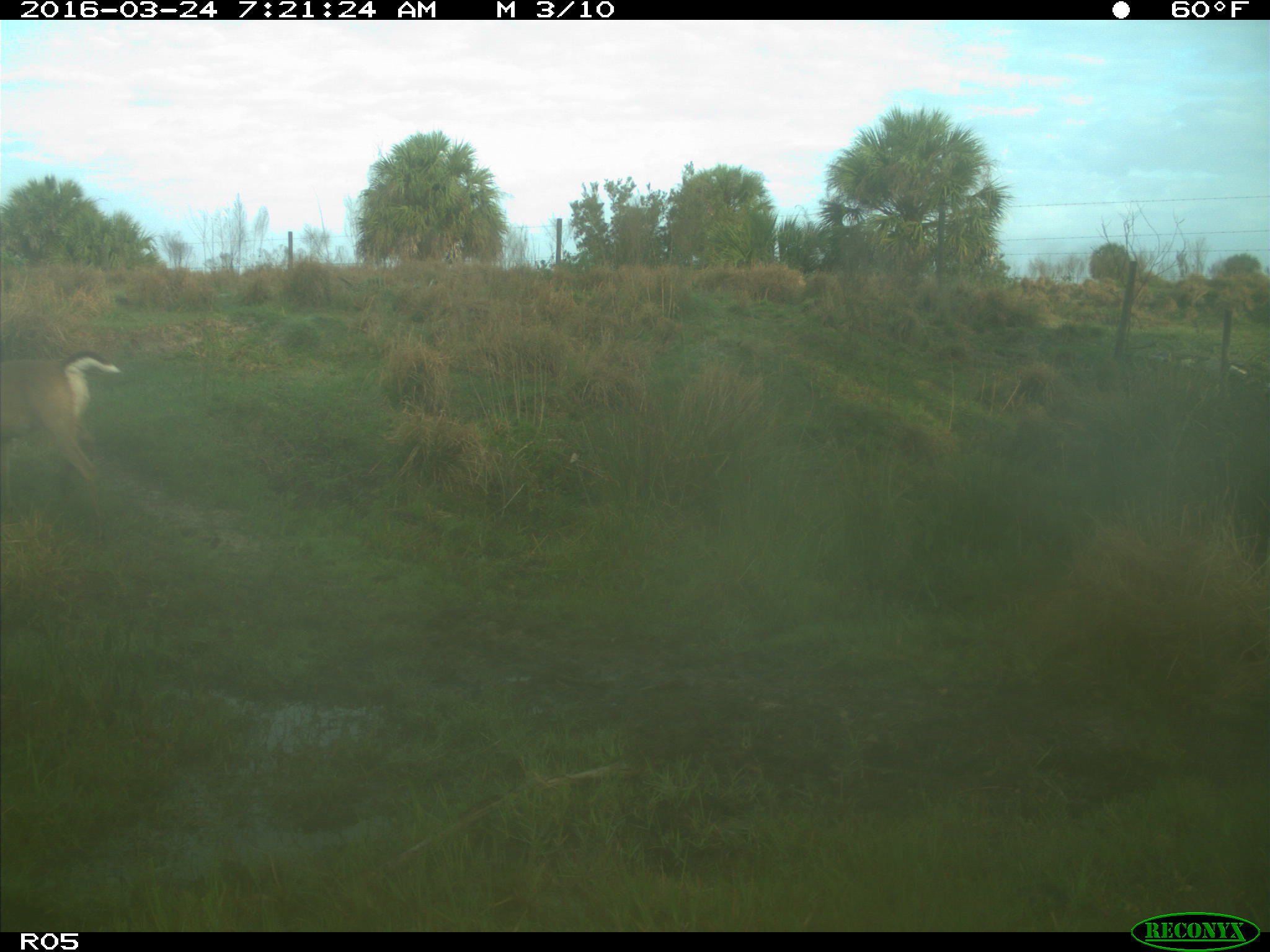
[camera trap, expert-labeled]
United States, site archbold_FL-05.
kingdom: Animalia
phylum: Chordata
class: Mammalia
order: Artiodactyla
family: Cervidae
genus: Odocoileus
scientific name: Odocoileus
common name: deer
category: unidentified deer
Unidentified deer (deer) (Odocoileus).